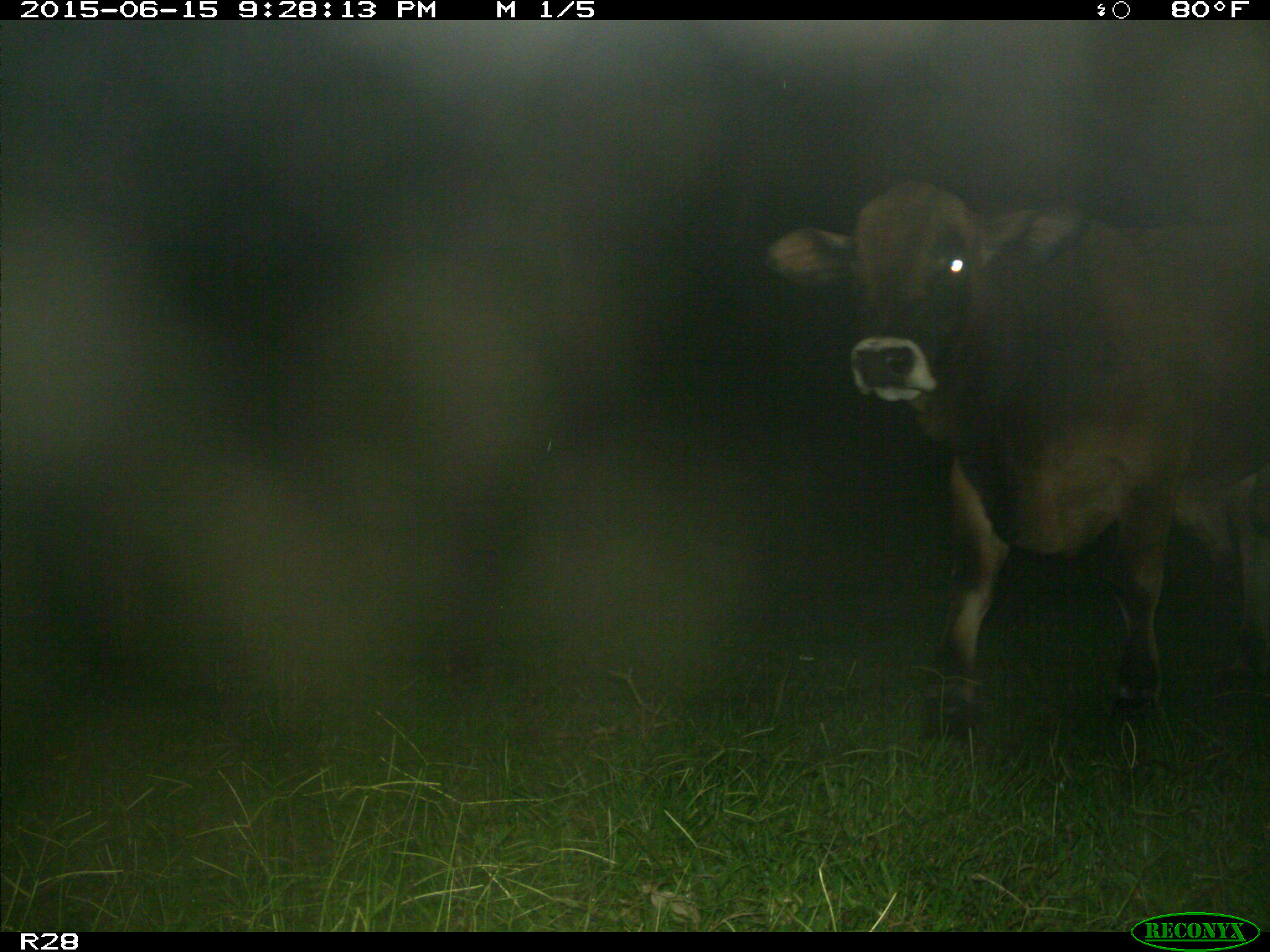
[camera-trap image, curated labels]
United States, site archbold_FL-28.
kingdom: Animalia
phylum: Chordata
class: Mammalia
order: Artiodactyla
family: Bovidae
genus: Bos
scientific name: Bos taurus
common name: domestic cow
Bos taurus (domestic cow).